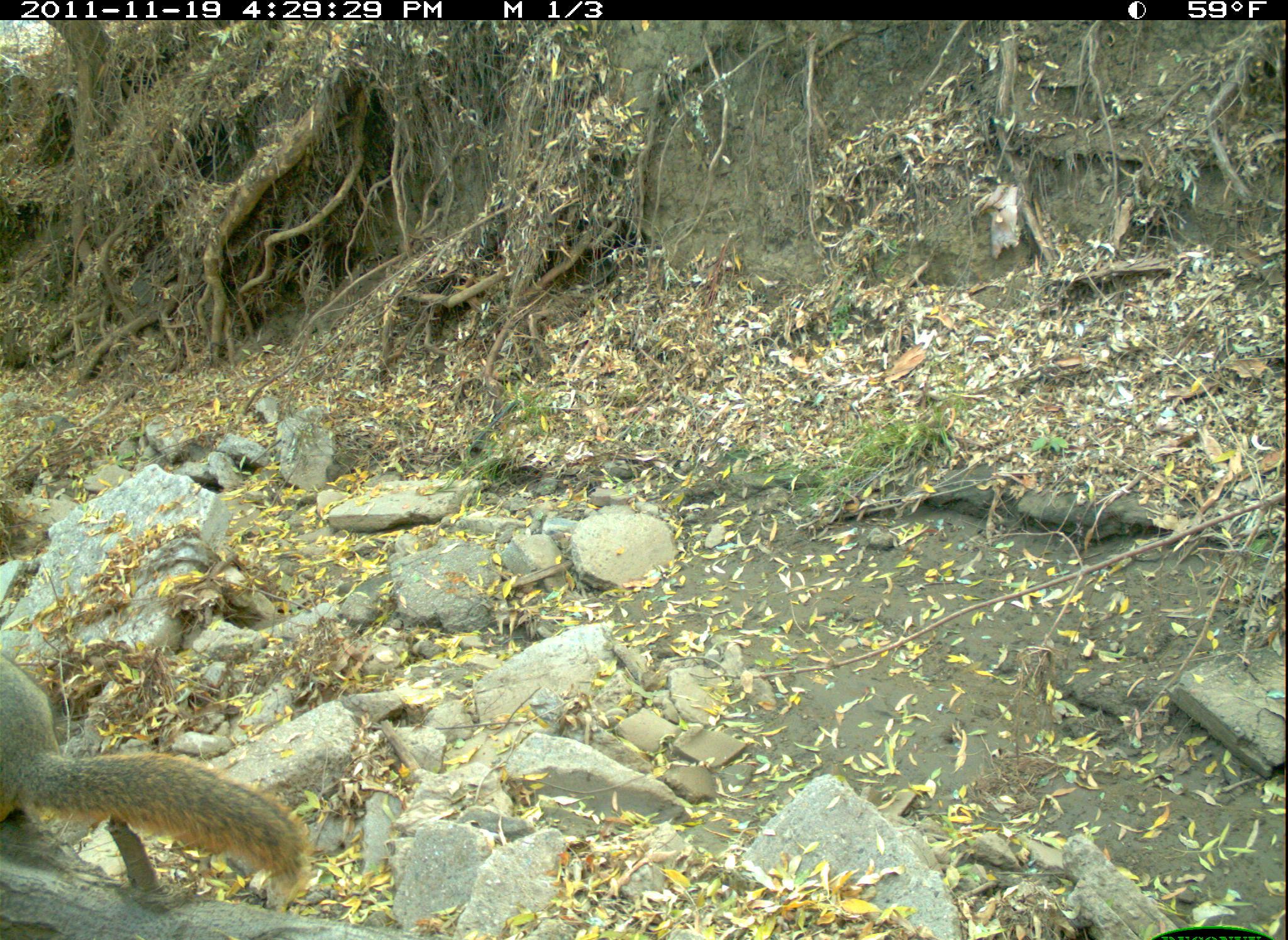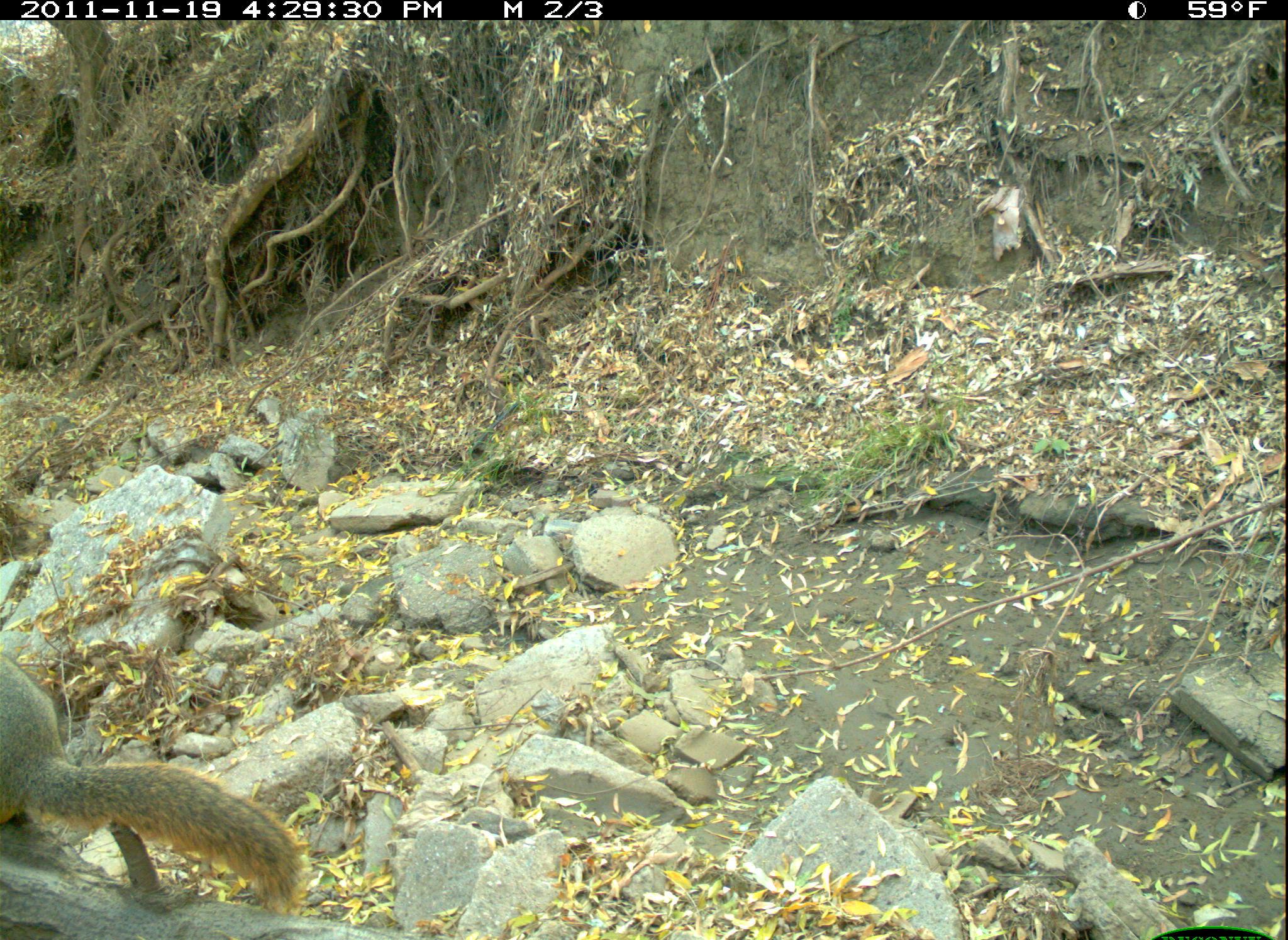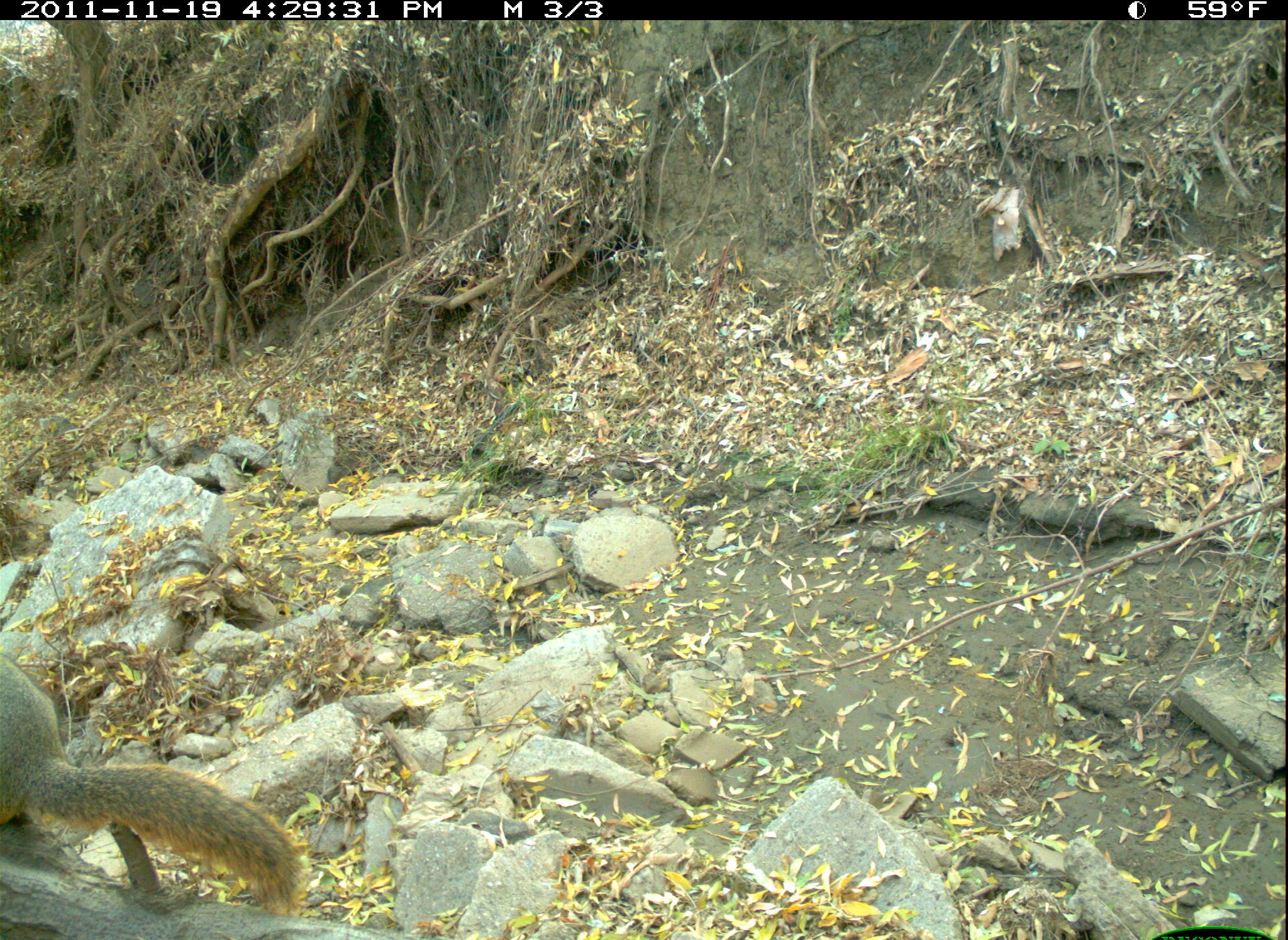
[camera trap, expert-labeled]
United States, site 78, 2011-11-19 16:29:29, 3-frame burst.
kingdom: Animalia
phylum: Chordata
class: Mammalia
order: Rodentia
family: Sciuridae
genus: Sciurus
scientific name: Sciurus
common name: squirrel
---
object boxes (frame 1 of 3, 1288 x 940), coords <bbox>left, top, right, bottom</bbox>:
squirrel: <bbox>5, 631, 328, 900</bbox>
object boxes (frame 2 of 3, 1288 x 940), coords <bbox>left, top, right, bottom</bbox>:
squirrel: <bbox>0, 638, 316, 931</bbox>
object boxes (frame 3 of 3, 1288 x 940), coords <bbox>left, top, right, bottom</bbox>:
squirrel: <bbox>2, 643, 314, 920</bbox>